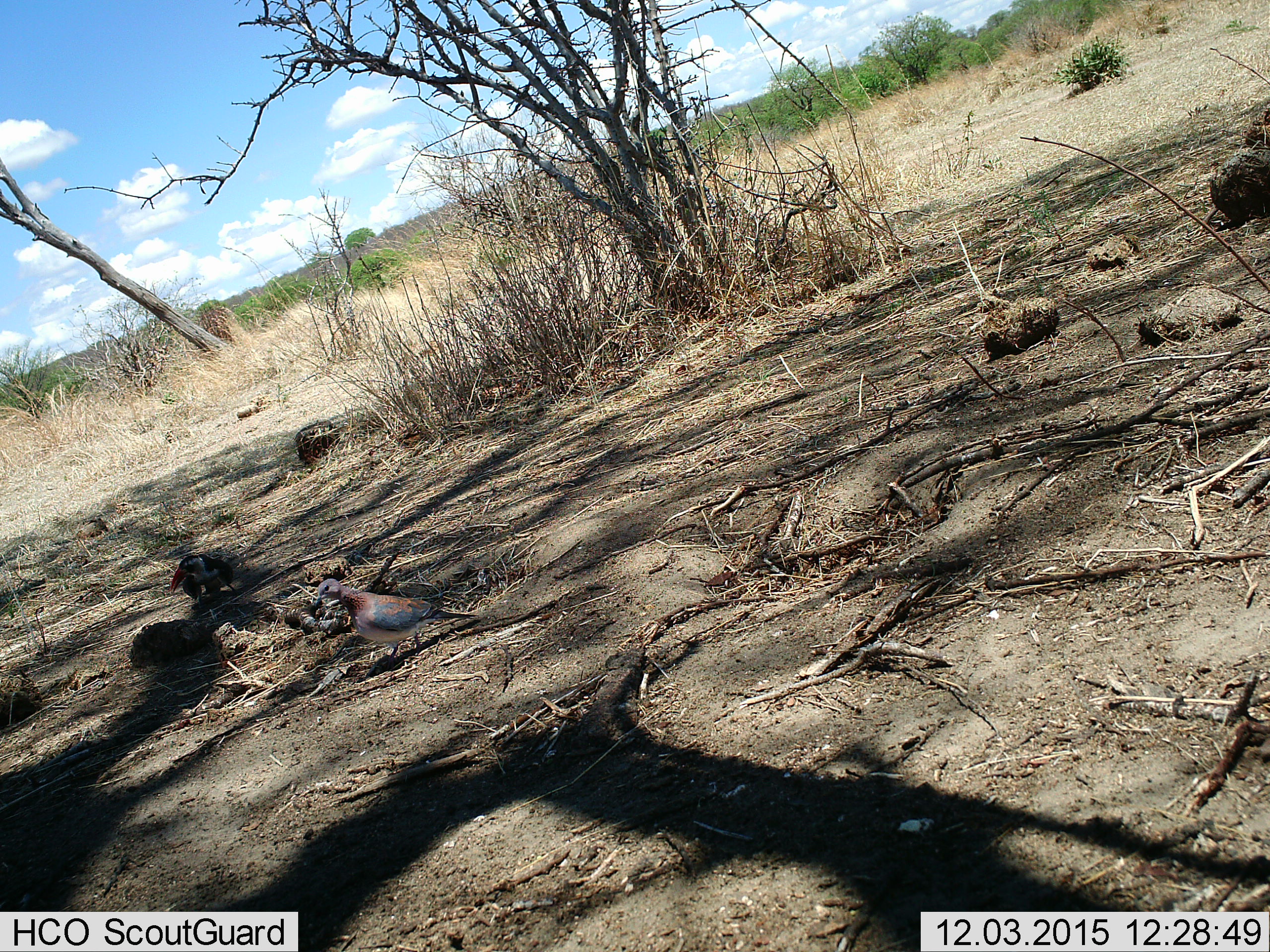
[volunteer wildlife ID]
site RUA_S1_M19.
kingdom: Animalia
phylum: Chordata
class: Aves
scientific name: Aves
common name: bird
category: birdother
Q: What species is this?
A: Birdother (bird) (Aves).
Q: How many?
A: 2.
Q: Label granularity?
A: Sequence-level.